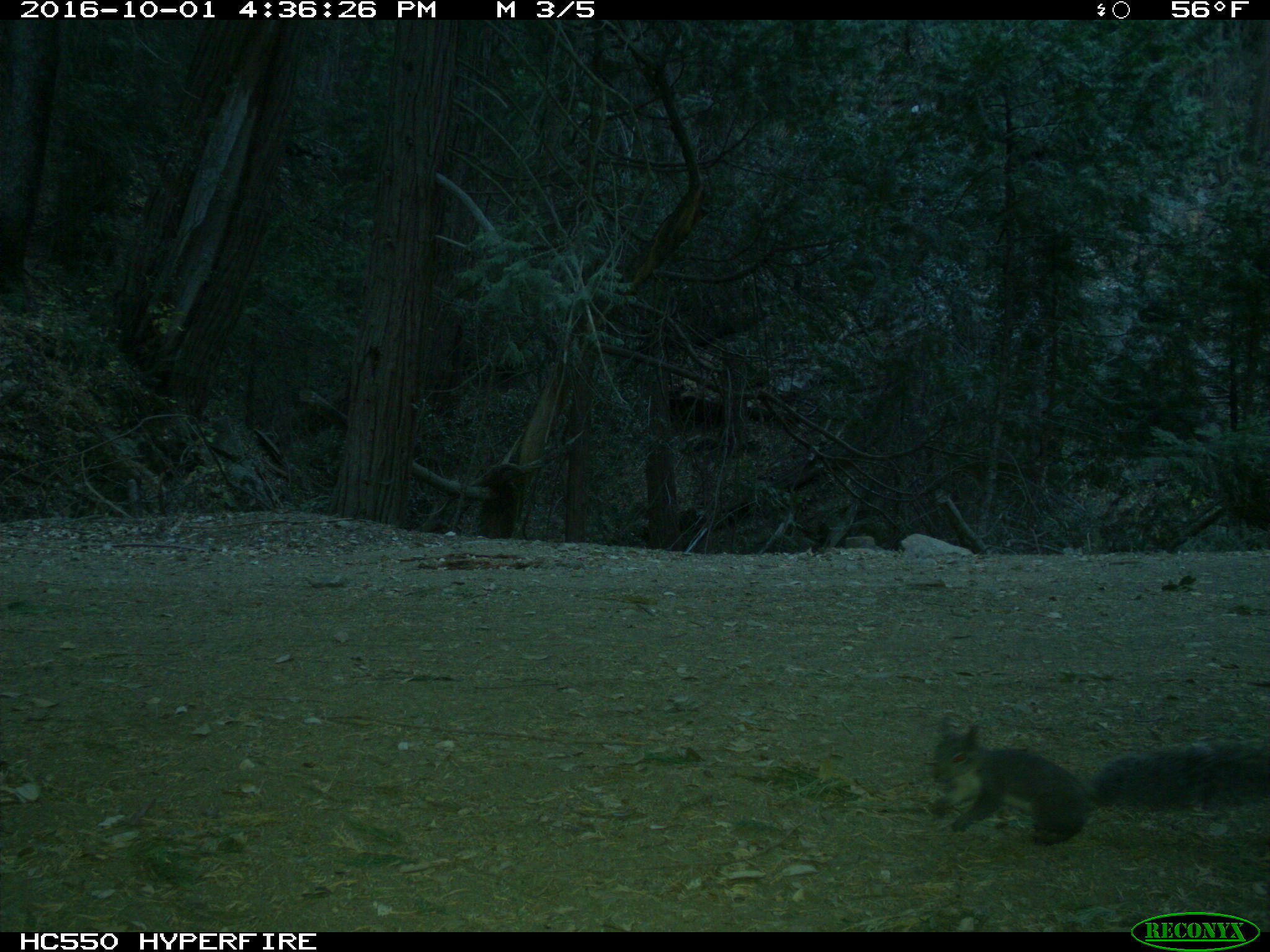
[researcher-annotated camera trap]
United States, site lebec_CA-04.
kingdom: Animalia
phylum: Chordata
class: Mammalia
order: Rodentia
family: Sciuridae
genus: Sciurus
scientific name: Sciurus carolinensis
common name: eastern gray squirrel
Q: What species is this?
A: Sciurus carolinensis (eastern gray squirrel).